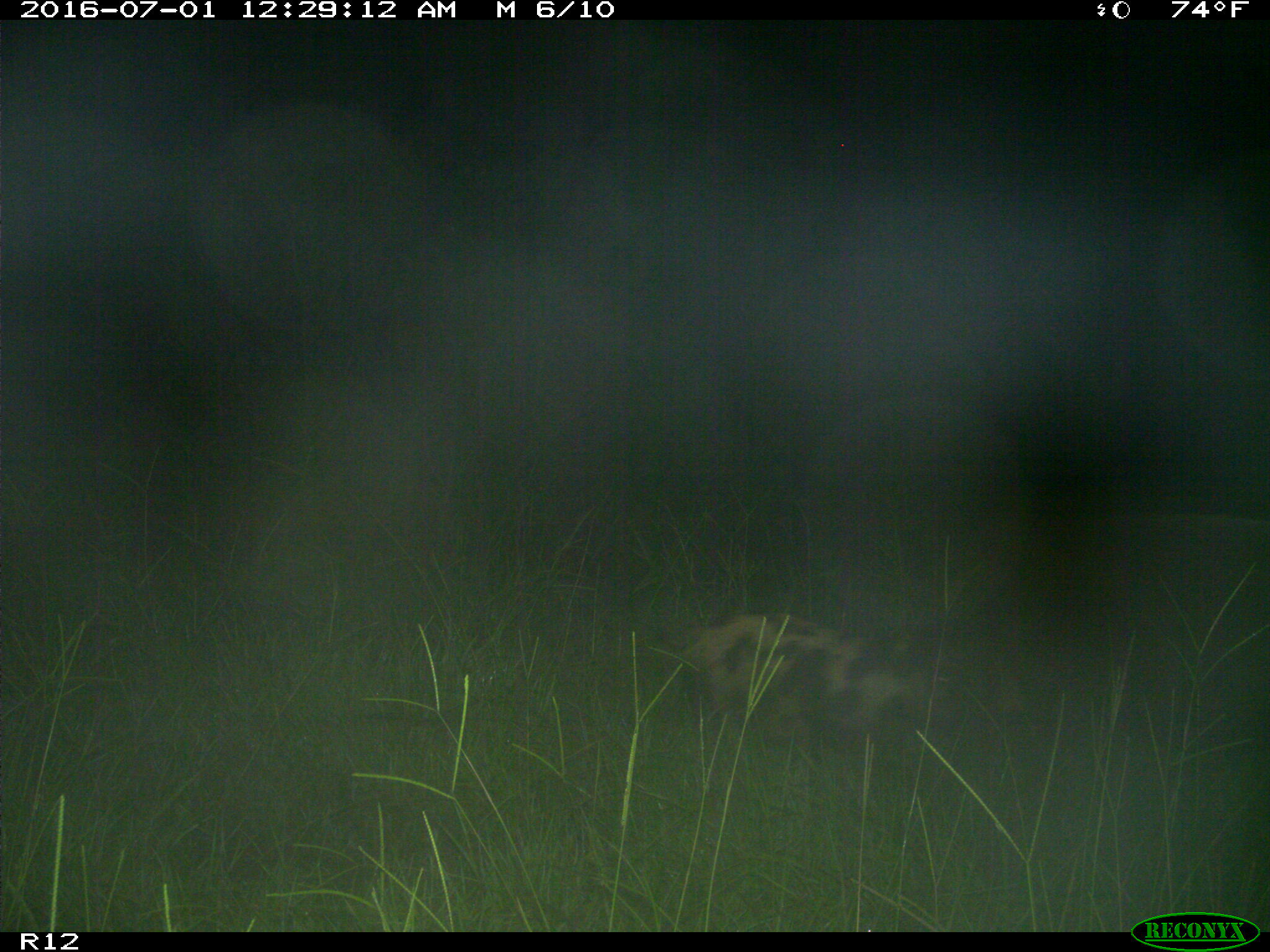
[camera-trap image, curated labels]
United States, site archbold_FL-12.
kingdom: Animalia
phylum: Chordata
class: Mammalia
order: Artiodactyla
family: Suidae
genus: Sus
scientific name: Sus scrofa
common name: wild boar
Sus scrofa (wild boar).